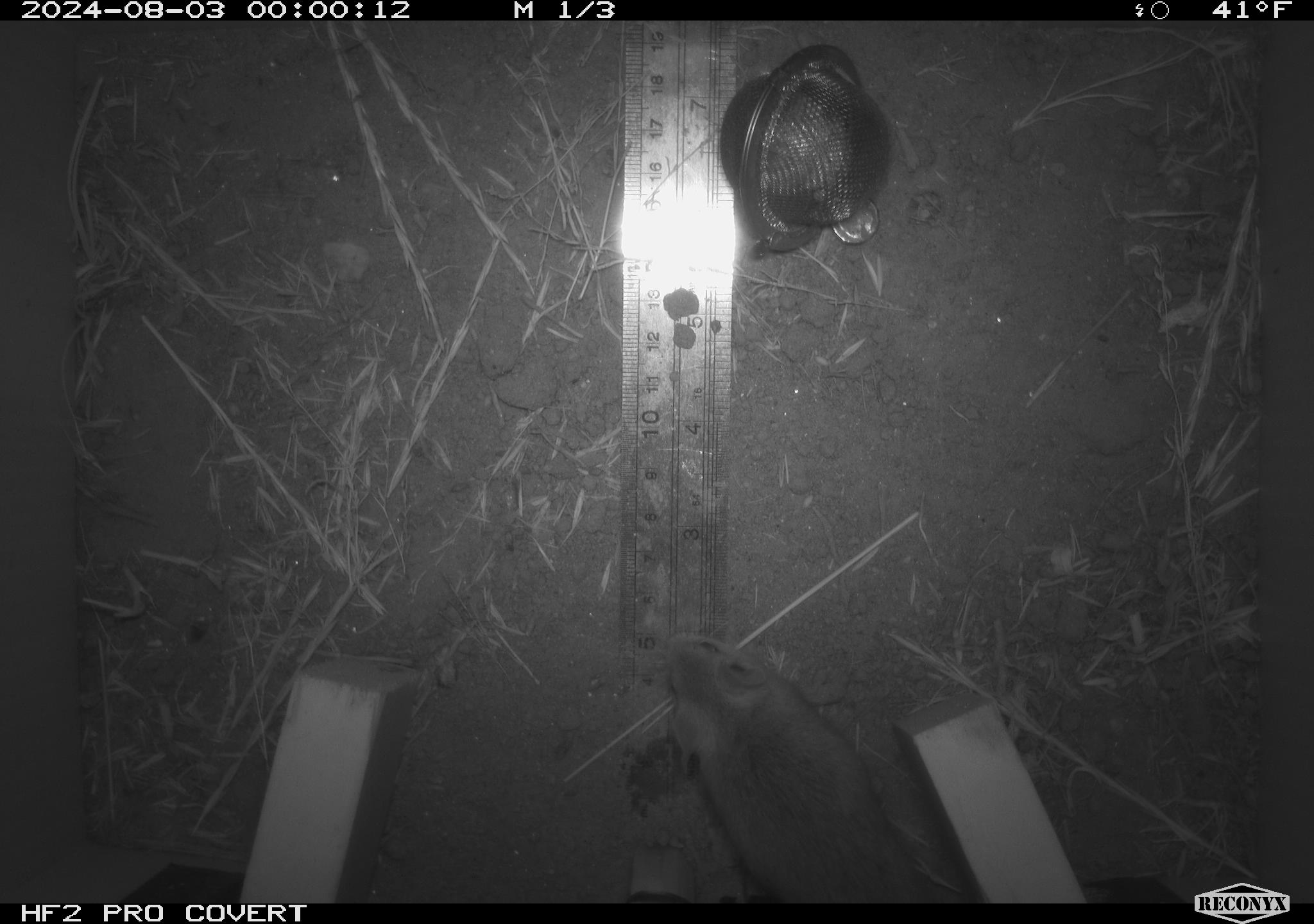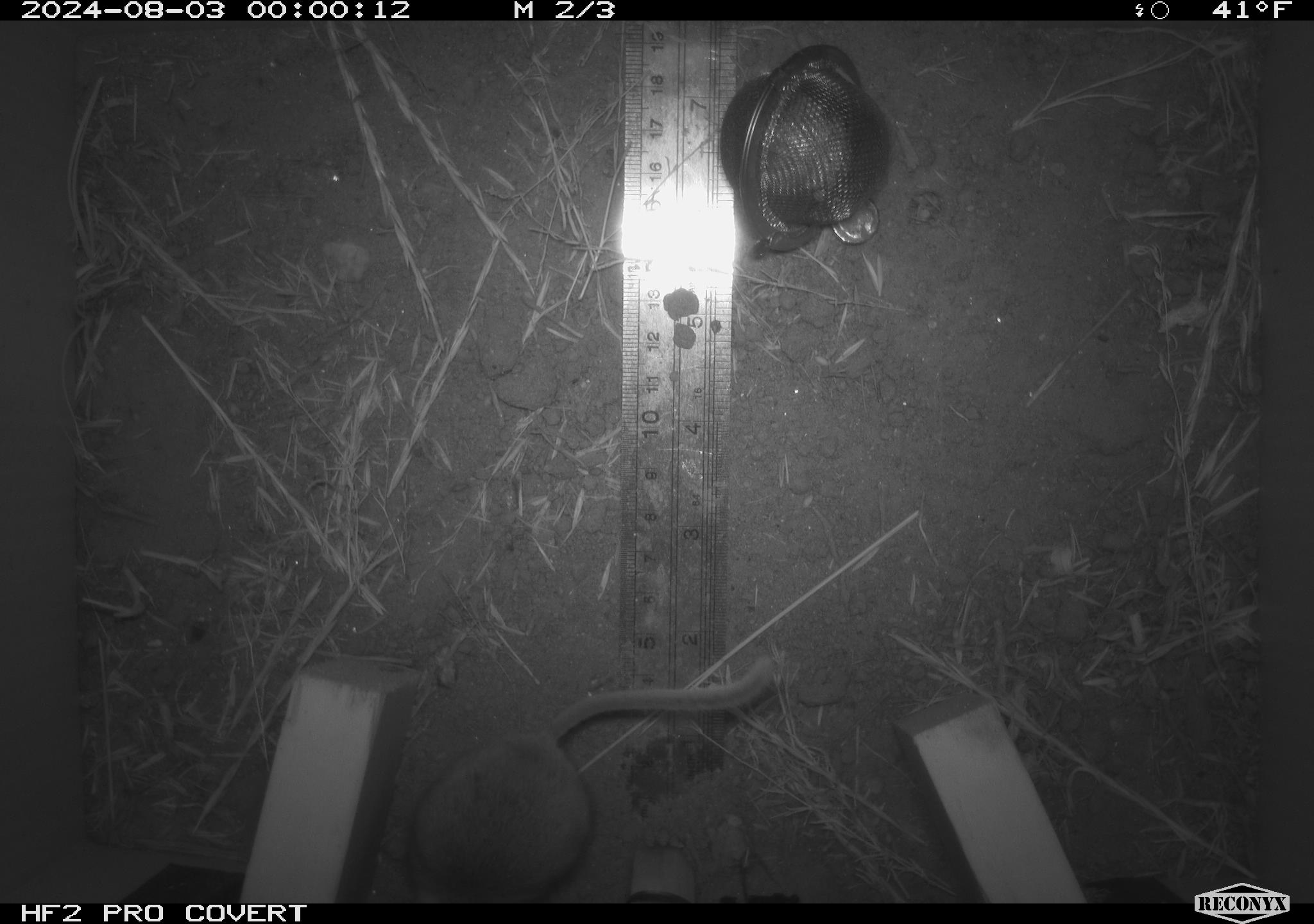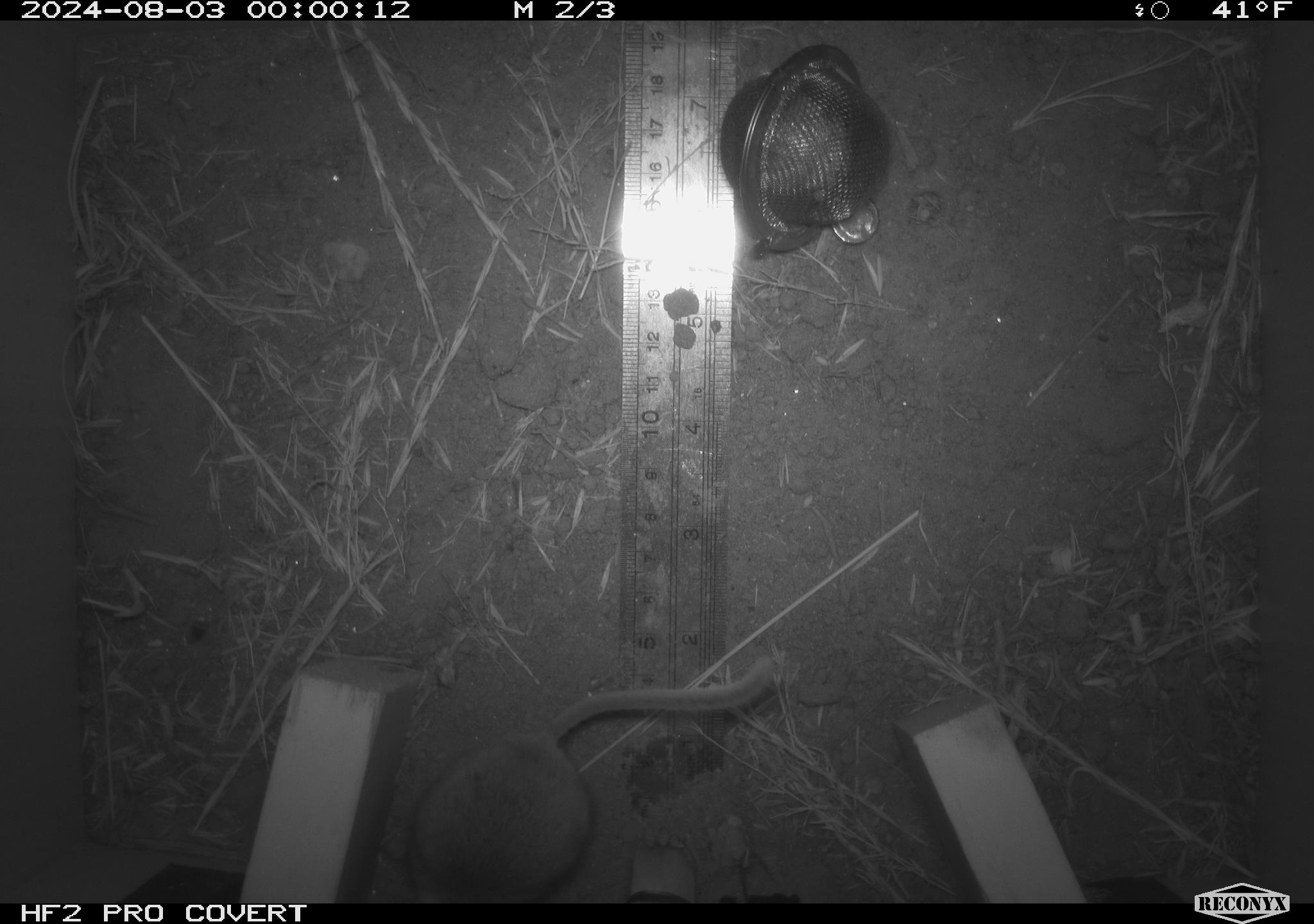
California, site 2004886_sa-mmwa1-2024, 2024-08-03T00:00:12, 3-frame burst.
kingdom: Animalia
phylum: Chordata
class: Mammalia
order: Rodentia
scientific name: Rodentia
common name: mouse species